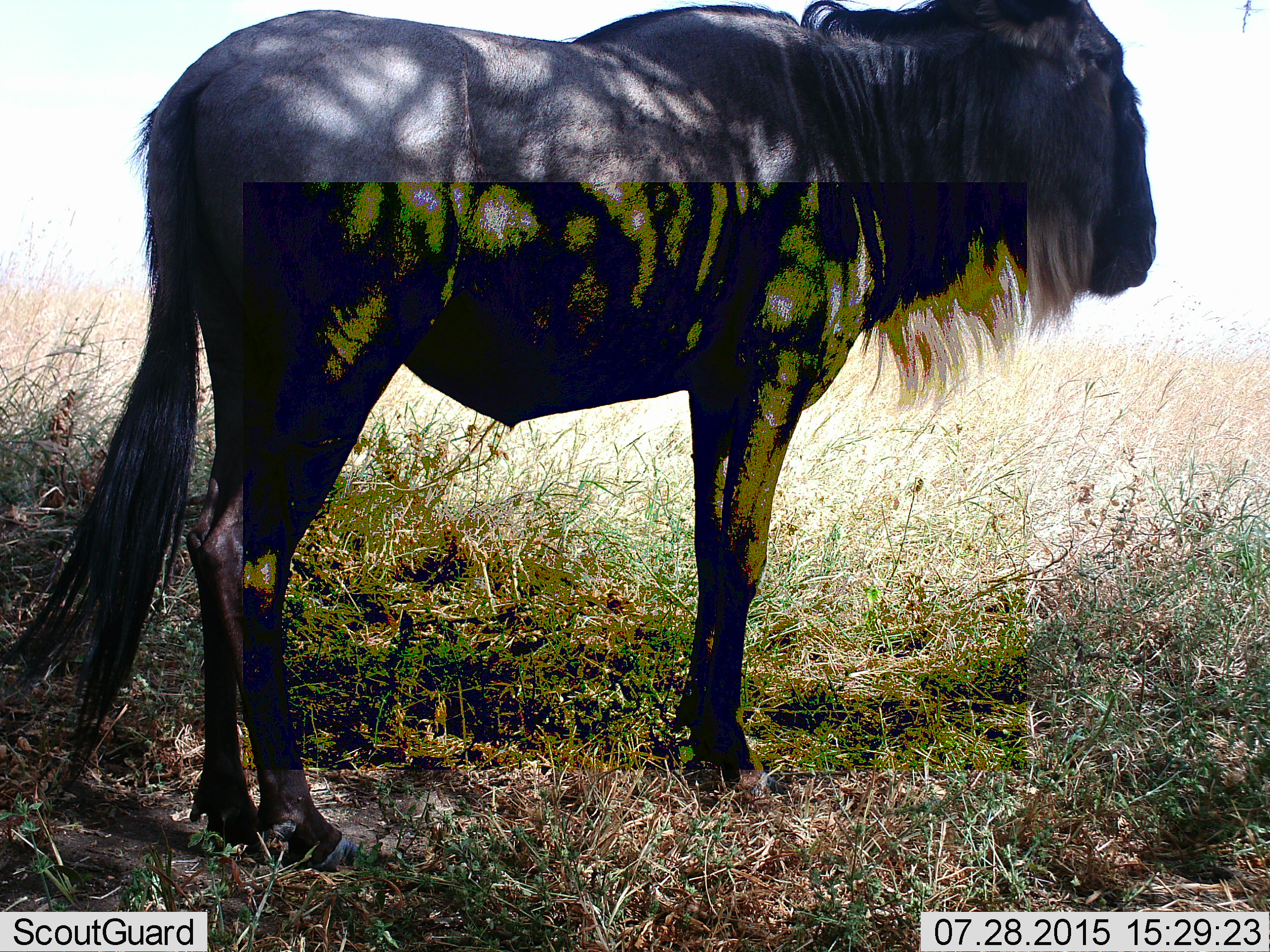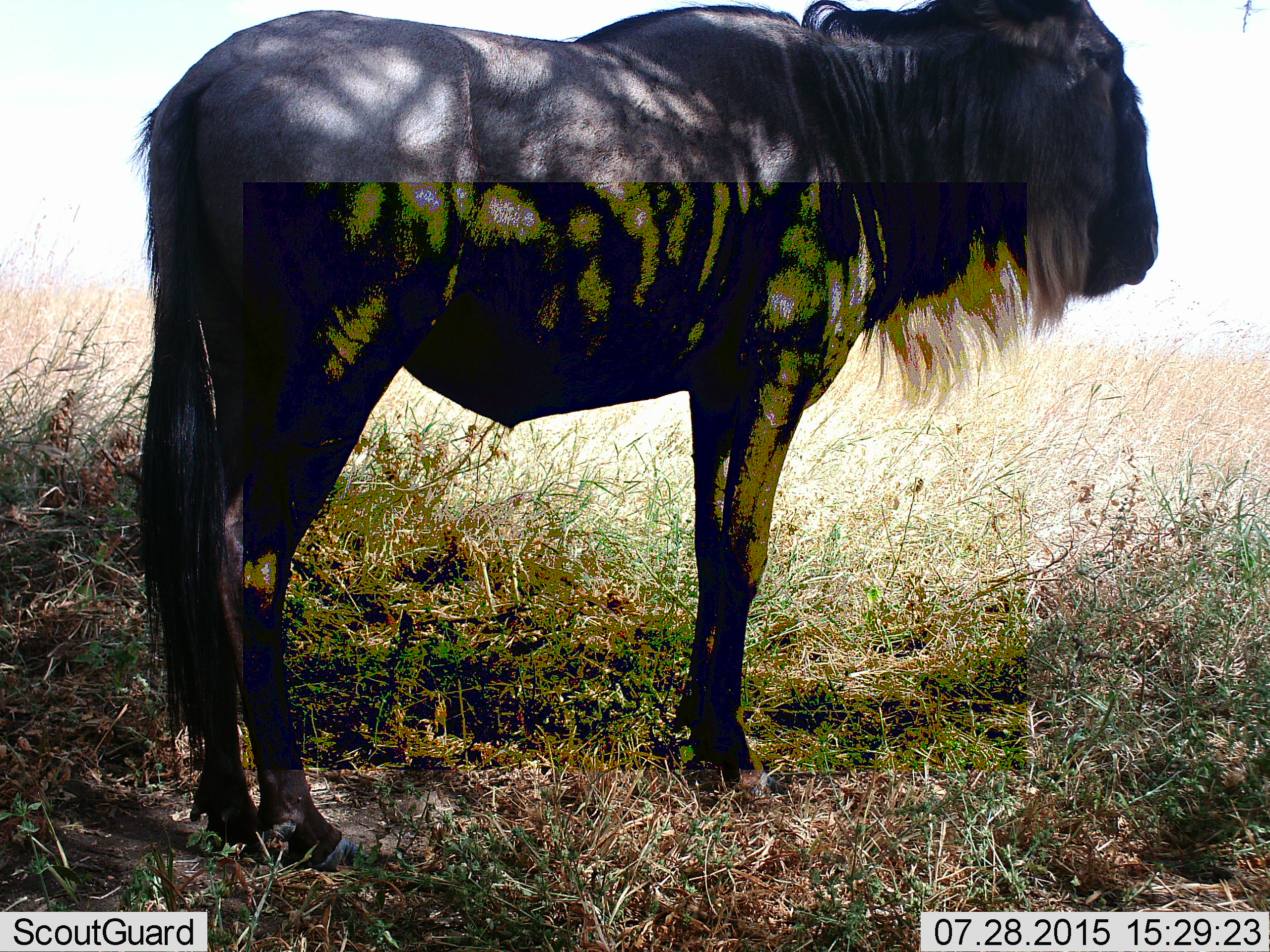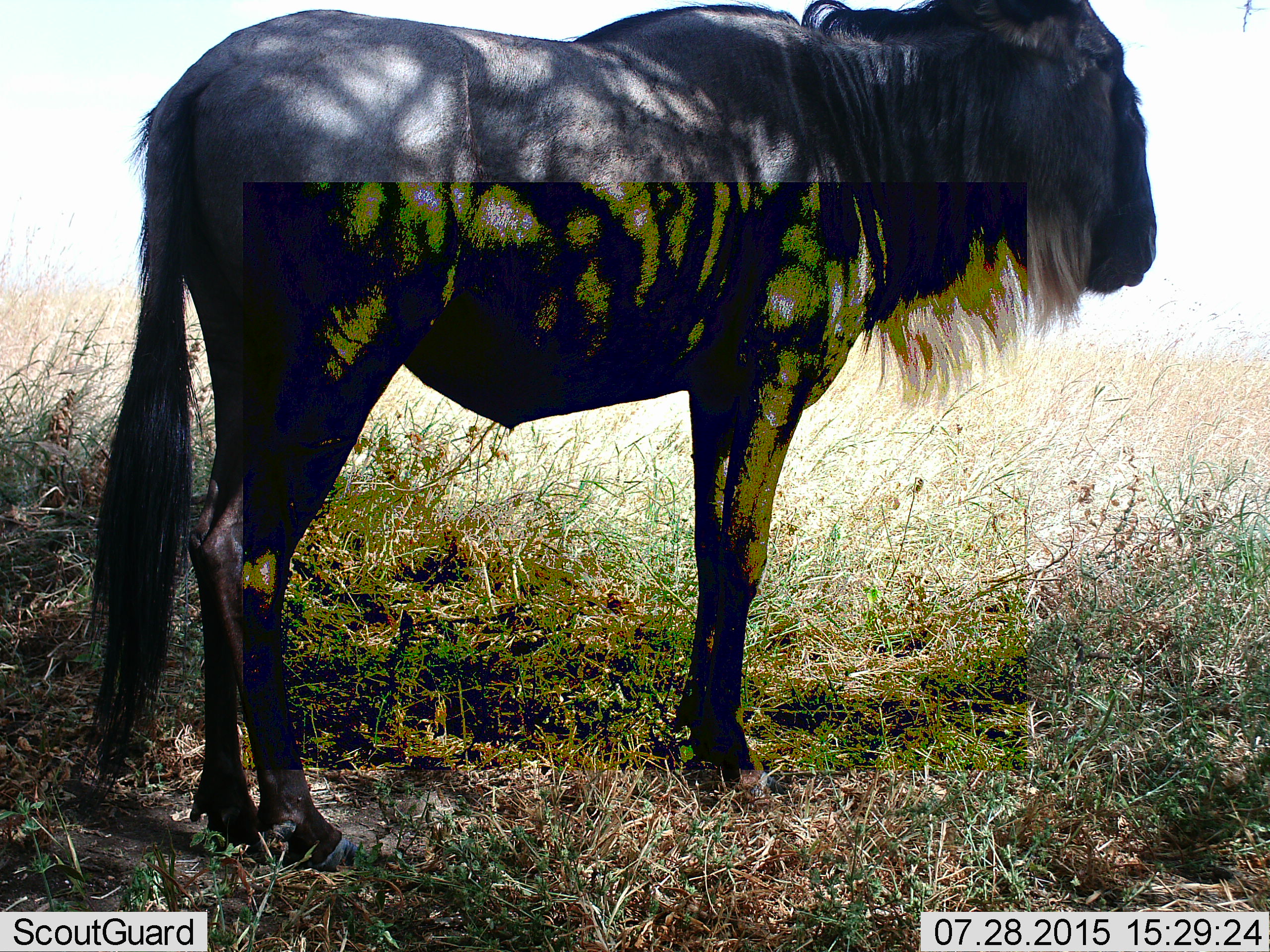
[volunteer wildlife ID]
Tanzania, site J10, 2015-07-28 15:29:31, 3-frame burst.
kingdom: Animalia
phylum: Chordata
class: Mammalia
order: Artiodactyla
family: Bovidae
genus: Connochaetes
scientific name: Connochaetes taurinus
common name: blue wildebeest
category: wildebeest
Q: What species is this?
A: Wildebeest (blue wildebeest) (Connochaetes taurinus).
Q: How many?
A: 1.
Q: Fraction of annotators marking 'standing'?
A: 100%.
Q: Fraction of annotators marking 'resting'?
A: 0%.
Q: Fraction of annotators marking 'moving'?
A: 0%.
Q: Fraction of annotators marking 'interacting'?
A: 0%.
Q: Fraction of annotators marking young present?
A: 0%.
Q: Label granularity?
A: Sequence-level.